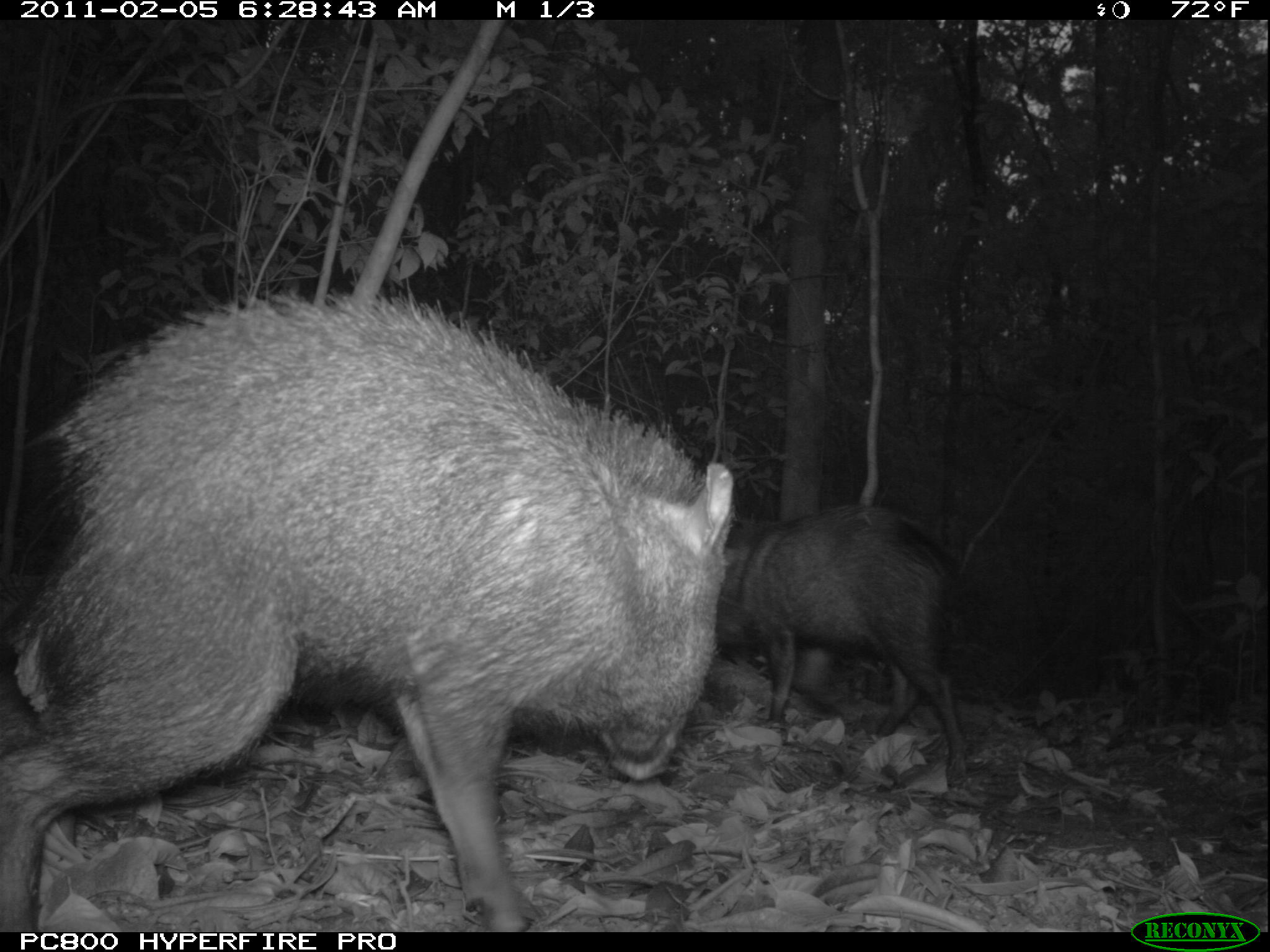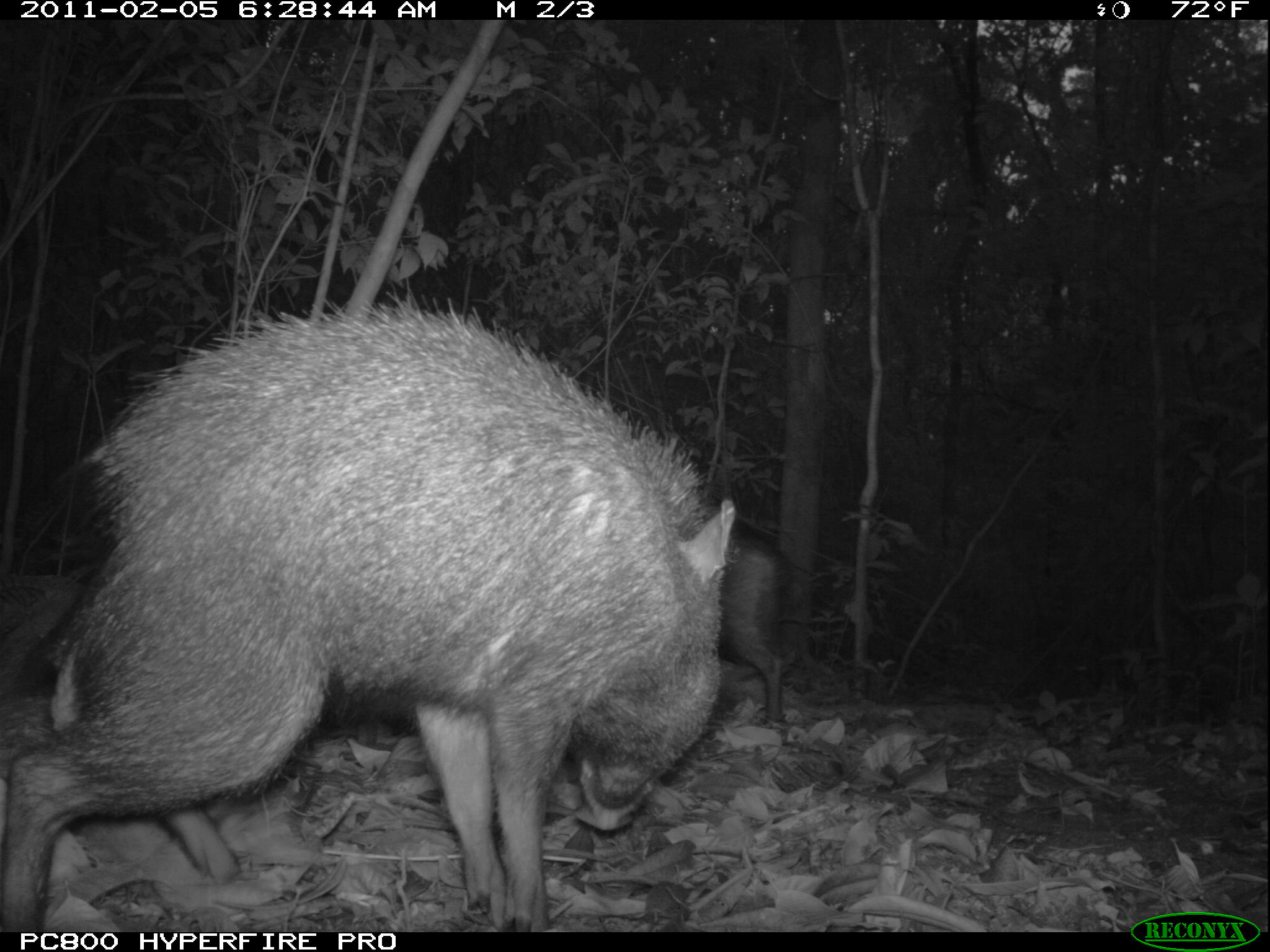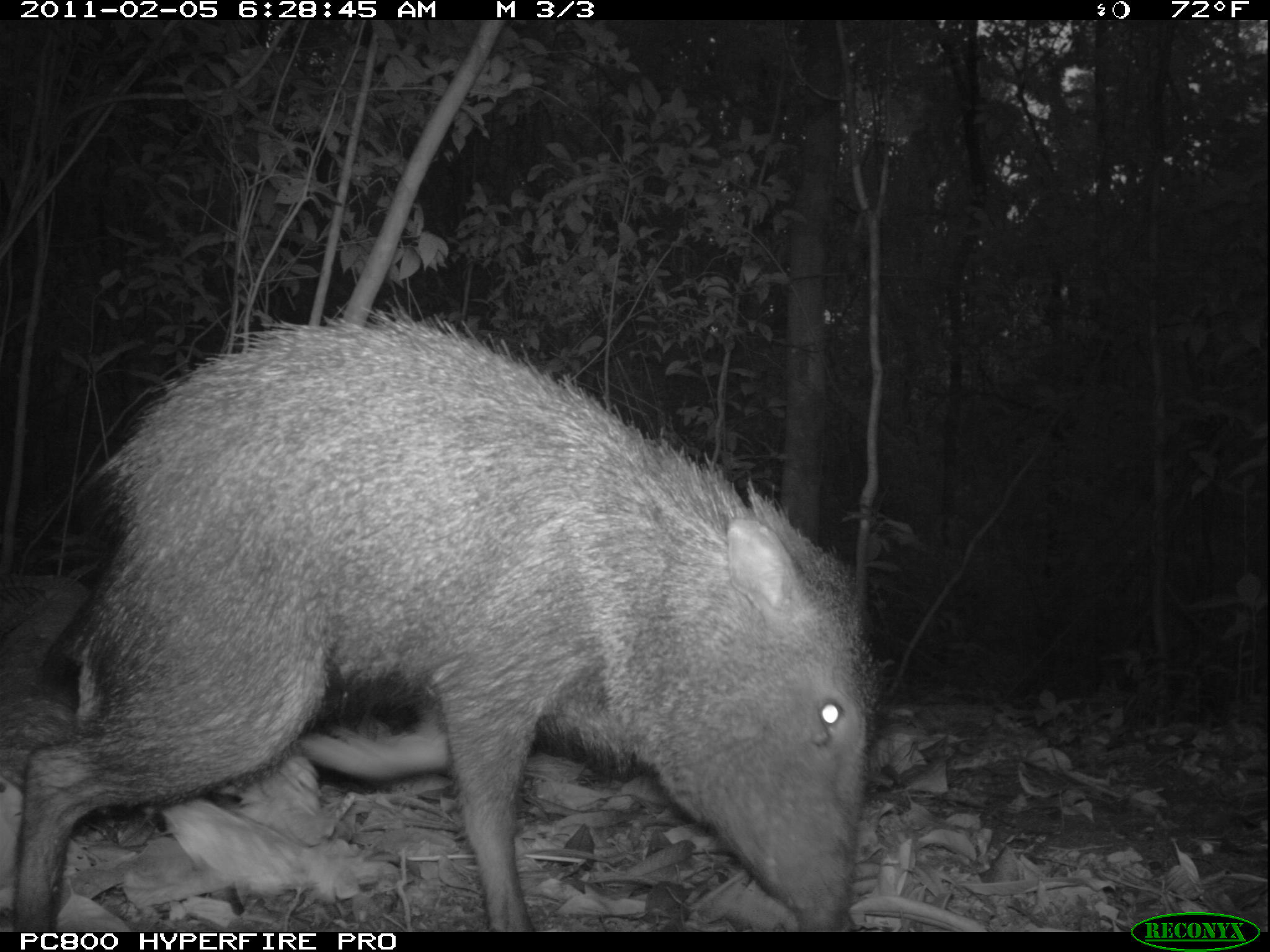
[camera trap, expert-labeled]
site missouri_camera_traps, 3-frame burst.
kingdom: Animalia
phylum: Chordata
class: Mammalia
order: Artiodactyla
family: Tayassuidae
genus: Pecari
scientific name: Pecari tajacu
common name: collared peccary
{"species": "collared peccary (Pecari tajacu)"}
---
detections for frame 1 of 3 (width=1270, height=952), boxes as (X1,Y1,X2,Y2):
collared peccary: (731,477,975,779)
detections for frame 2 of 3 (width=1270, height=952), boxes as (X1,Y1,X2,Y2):
collared peccary: (38,298,764,915)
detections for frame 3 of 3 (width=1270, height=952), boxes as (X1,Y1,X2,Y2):
collared peccary: (27,302,877,925)